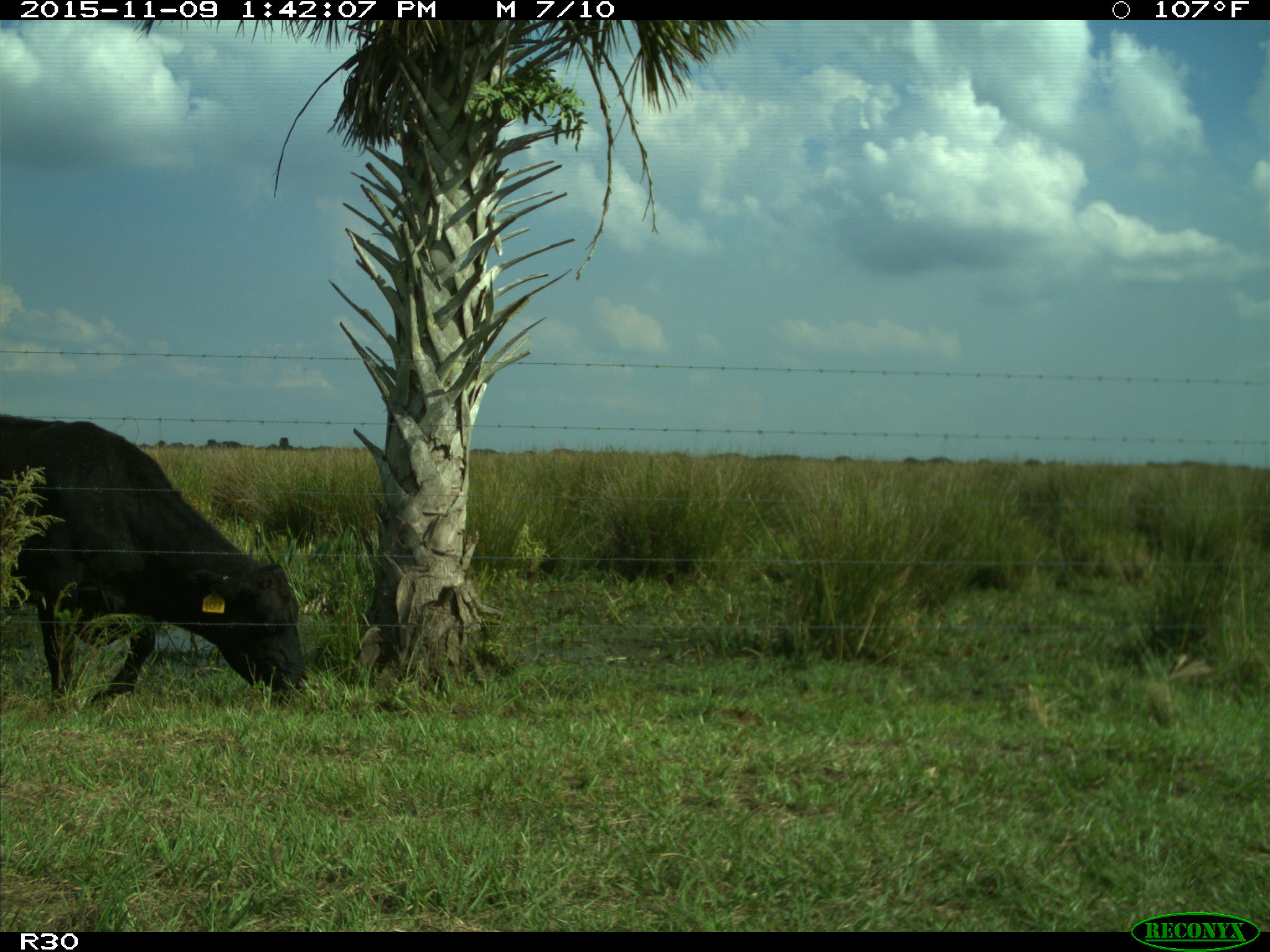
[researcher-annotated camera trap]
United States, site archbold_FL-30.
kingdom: Animalia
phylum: Chordata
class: Mammalia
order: Artiodactyla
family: Bovidae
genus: Bos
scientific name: Bos taurus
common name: domestic cow